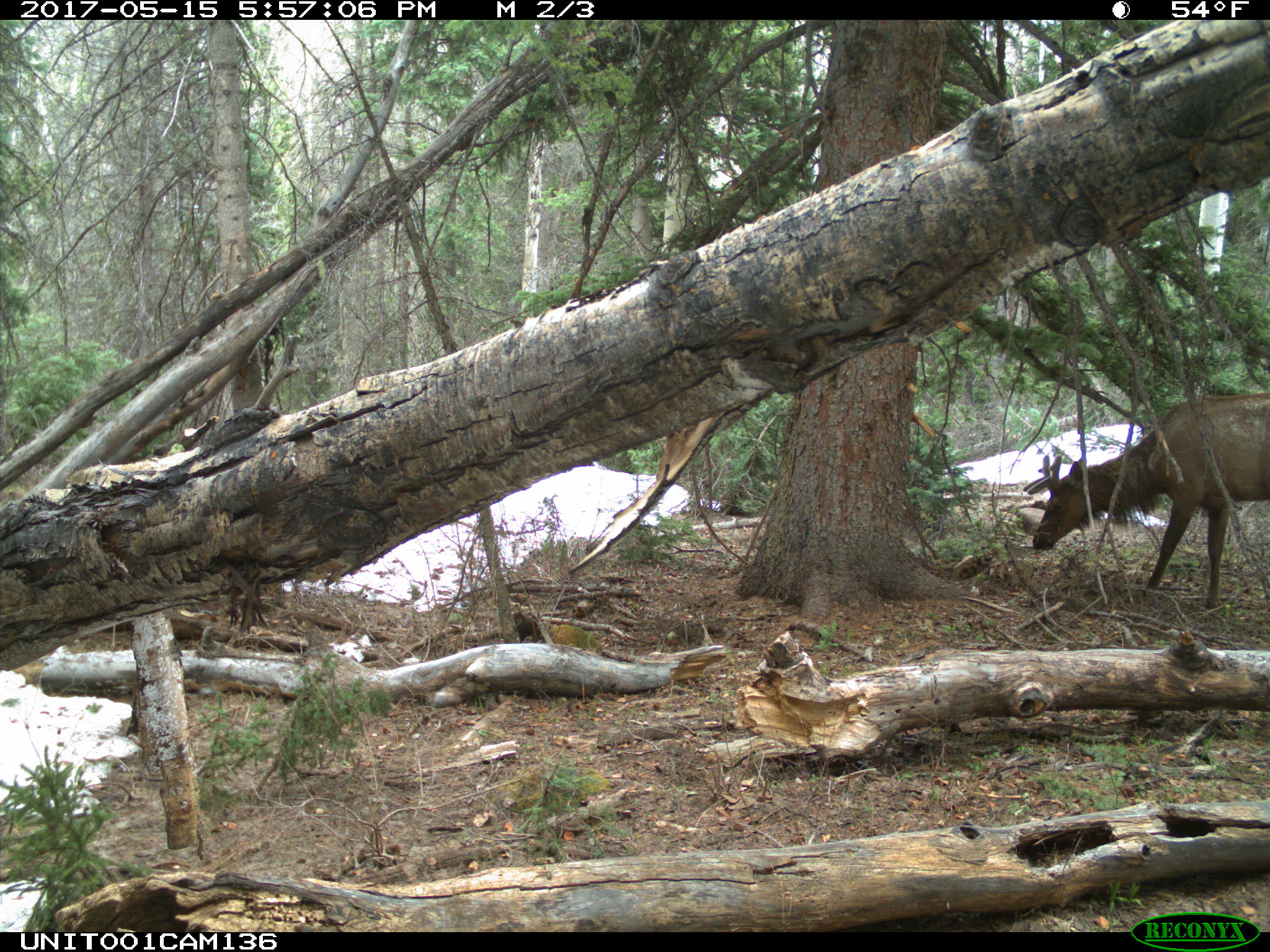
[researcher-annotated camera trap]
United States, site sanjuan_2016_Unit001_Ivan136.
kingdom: Animalia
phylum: Chordata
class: Mammalia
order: Artiodactyla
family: Cervidae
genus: Cervus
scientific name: Cervus elaphus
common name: red deer